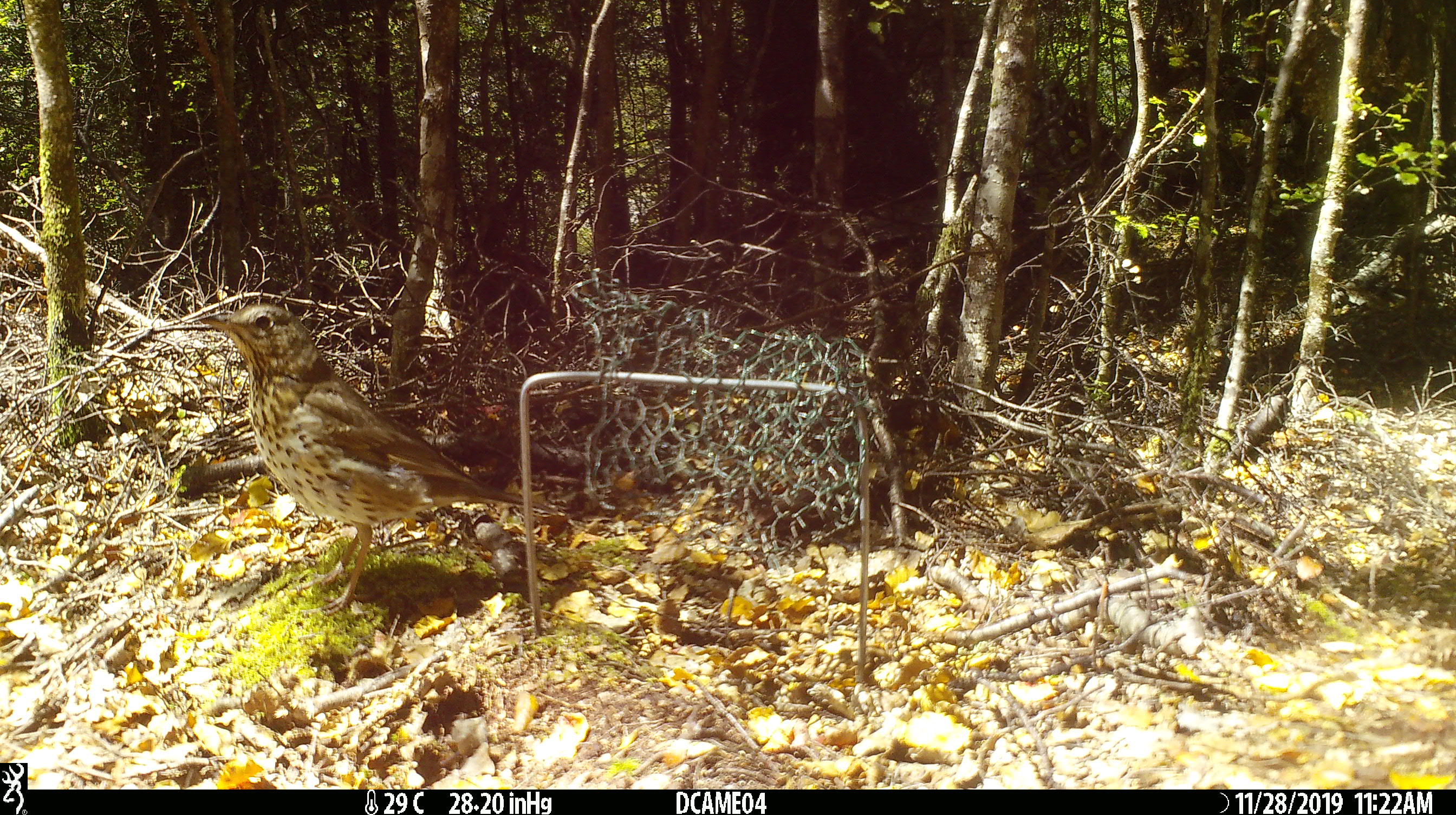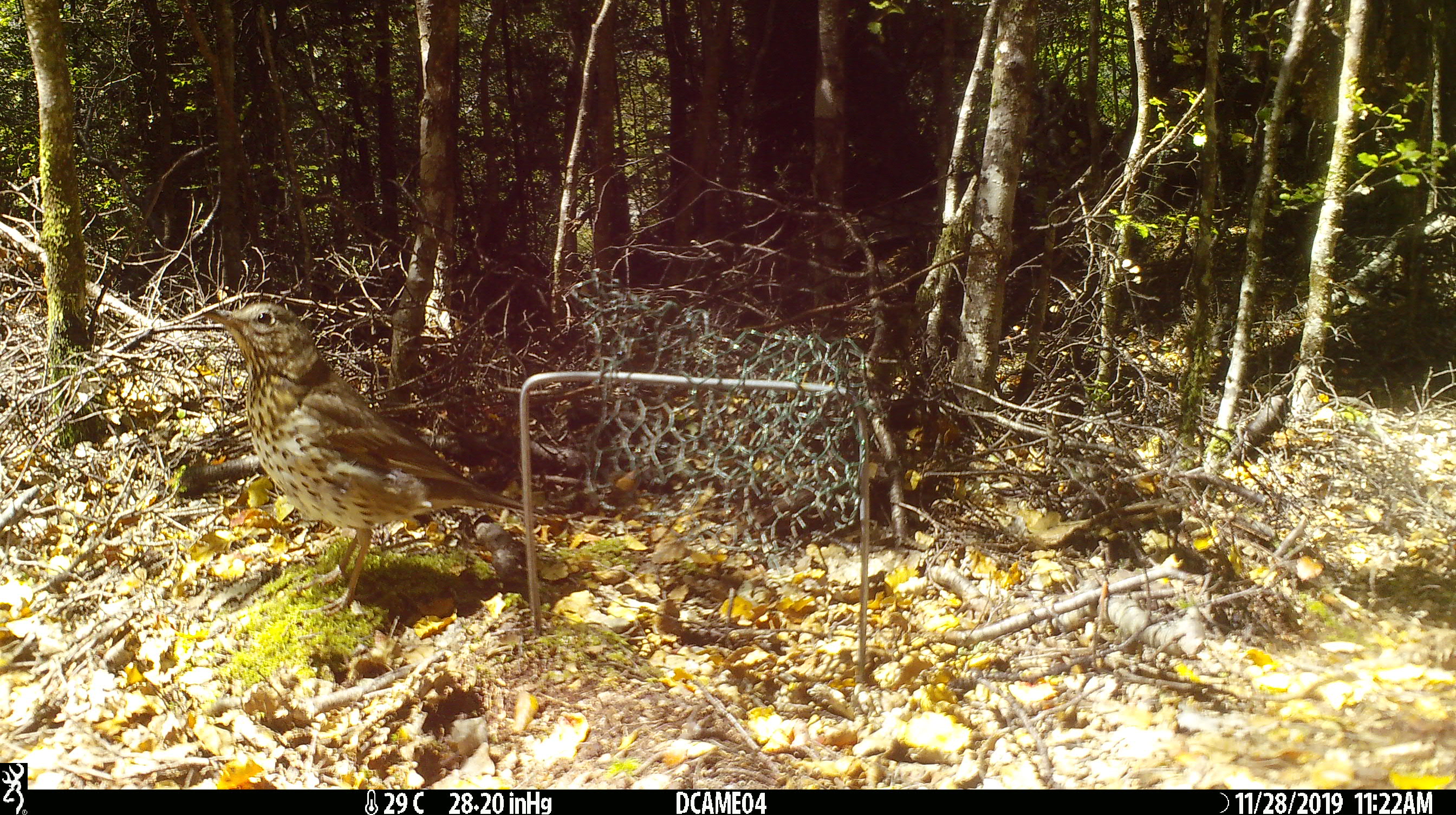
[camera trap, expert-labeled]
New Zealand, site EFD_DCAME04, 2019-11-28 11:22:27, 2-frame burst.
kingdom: Animalia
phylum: Chordata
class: Aves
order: Passeriformes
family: Turdidae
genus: Turdus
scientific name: Turdus philomelos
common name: song thrush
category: thrush